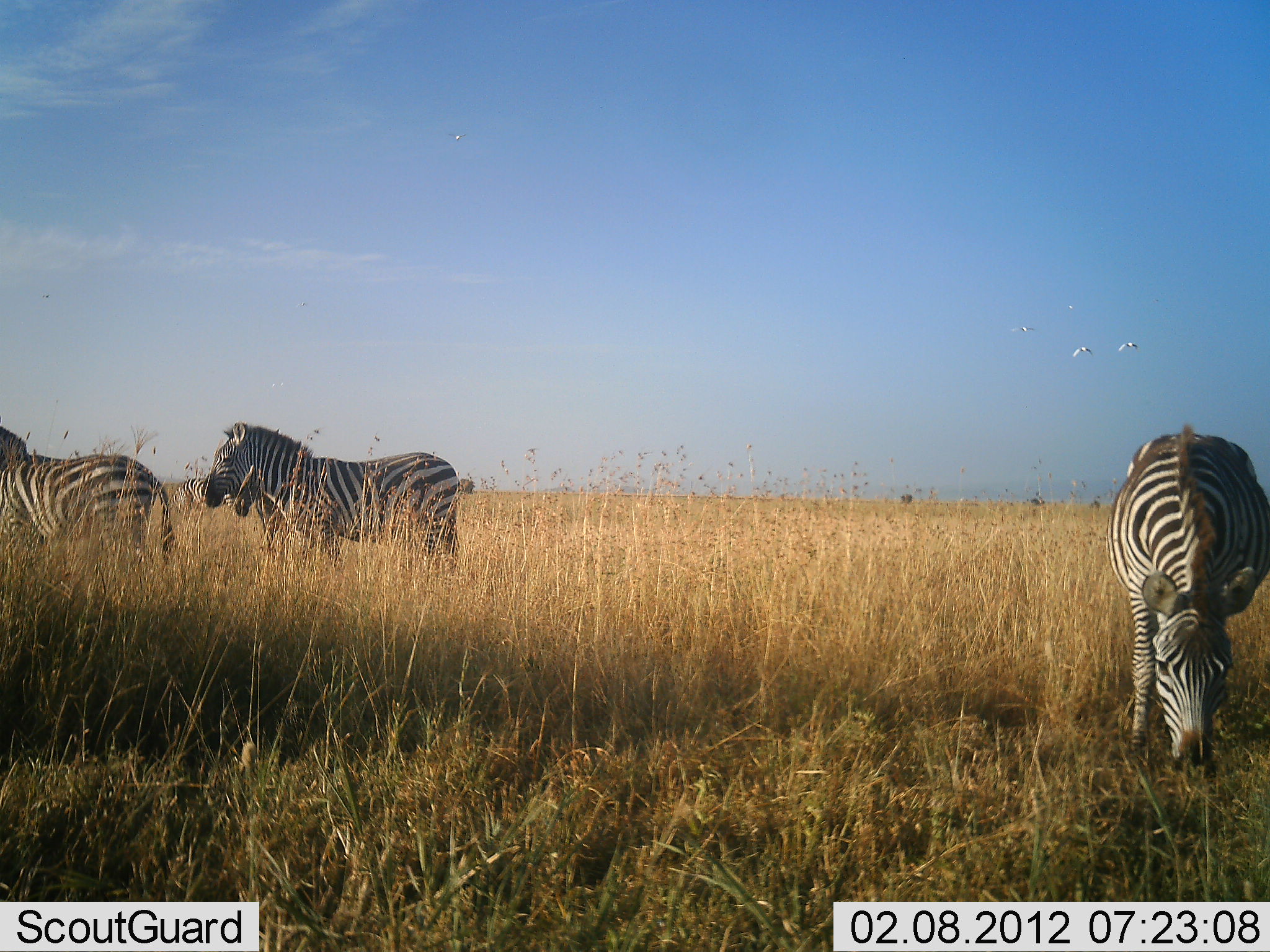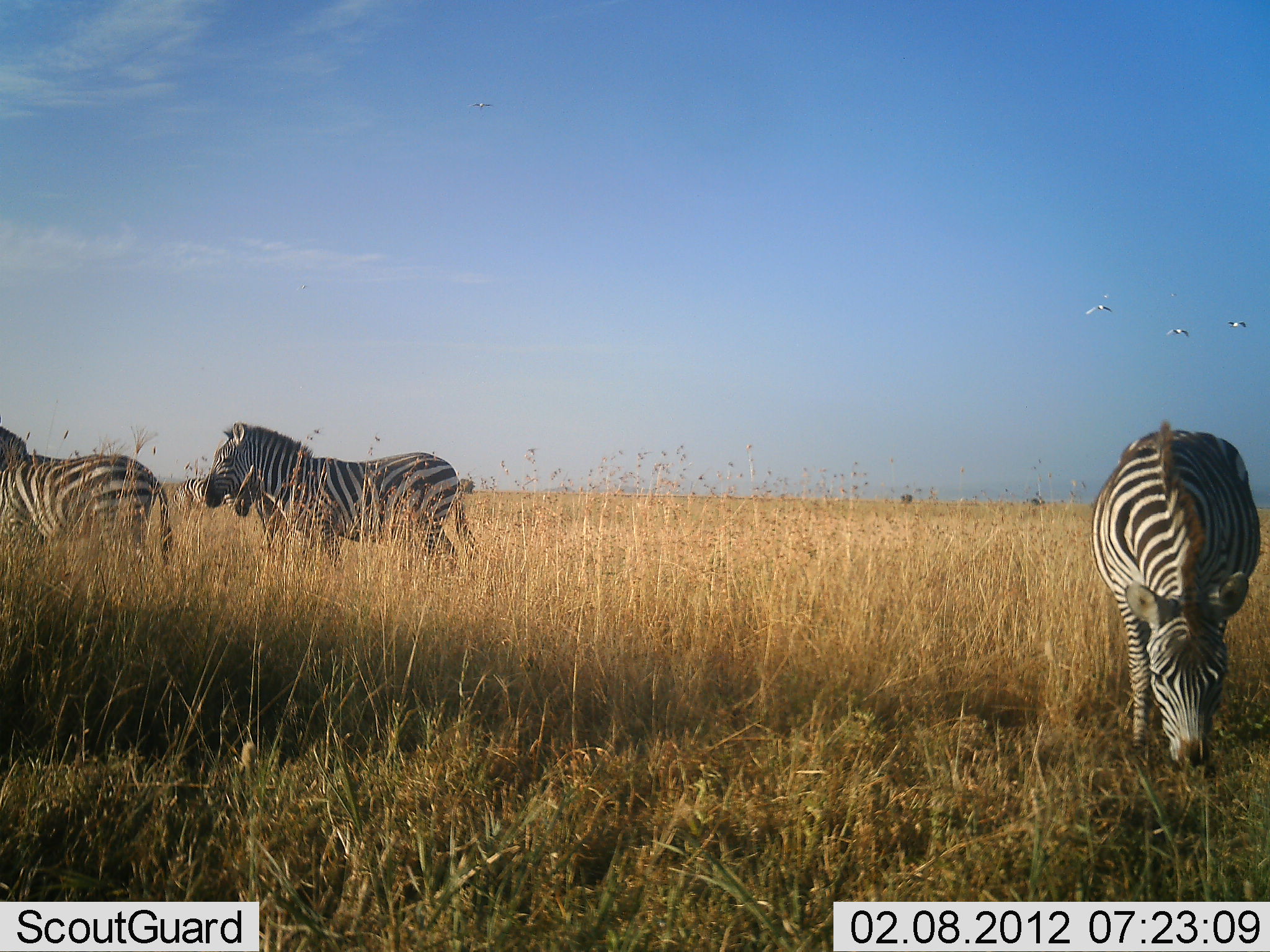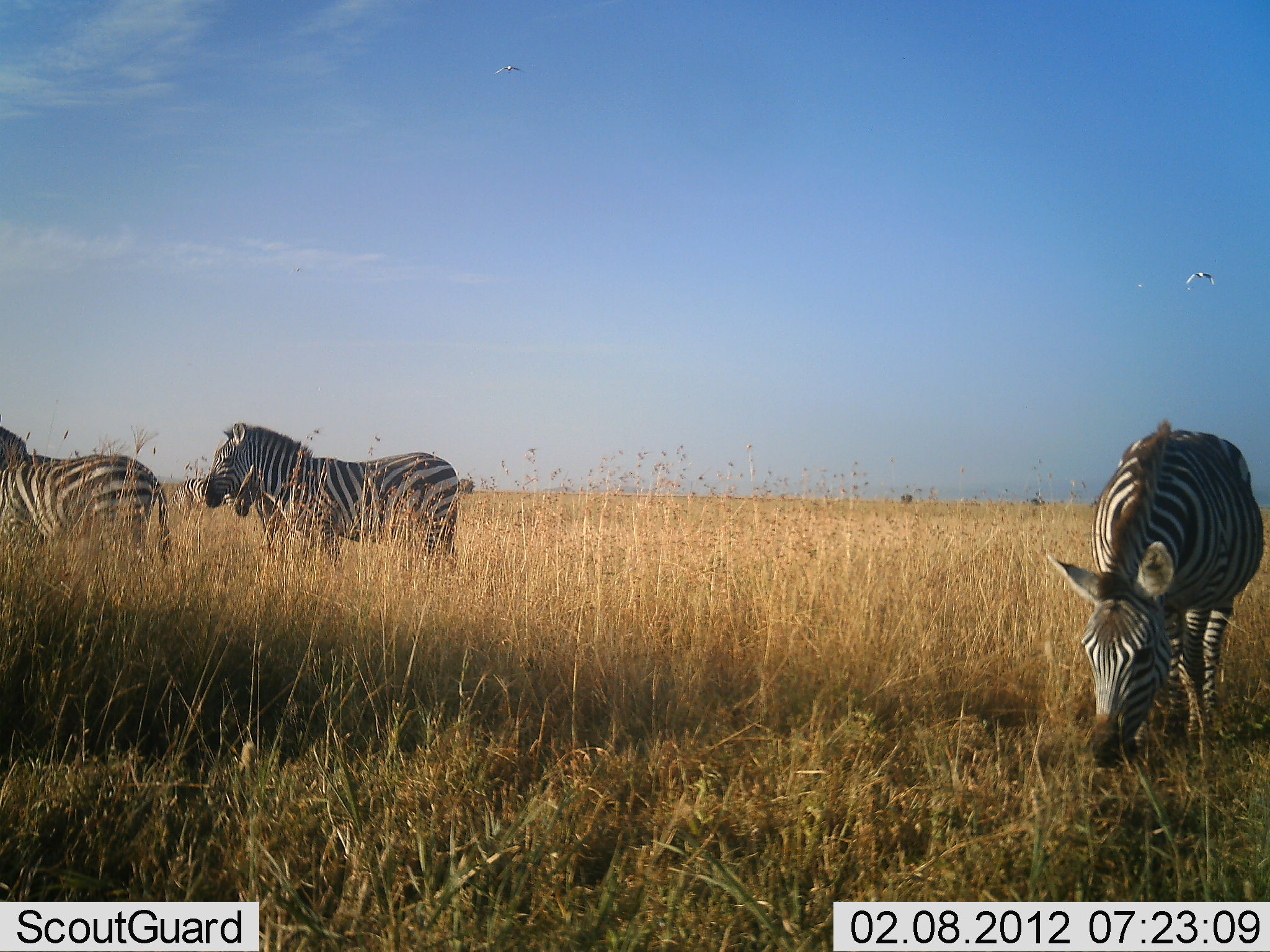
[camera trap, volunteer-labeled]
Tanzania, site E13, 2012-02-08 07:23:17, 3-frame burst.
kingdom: Animalia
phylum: Chordata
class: Mammalia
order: Perissodactyla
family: Equidae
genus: Equus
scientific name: Equus quagga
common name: plains zebra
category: zebra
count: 4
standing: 72%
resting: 6%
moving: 3%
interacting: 0%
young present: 3%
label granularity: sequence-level